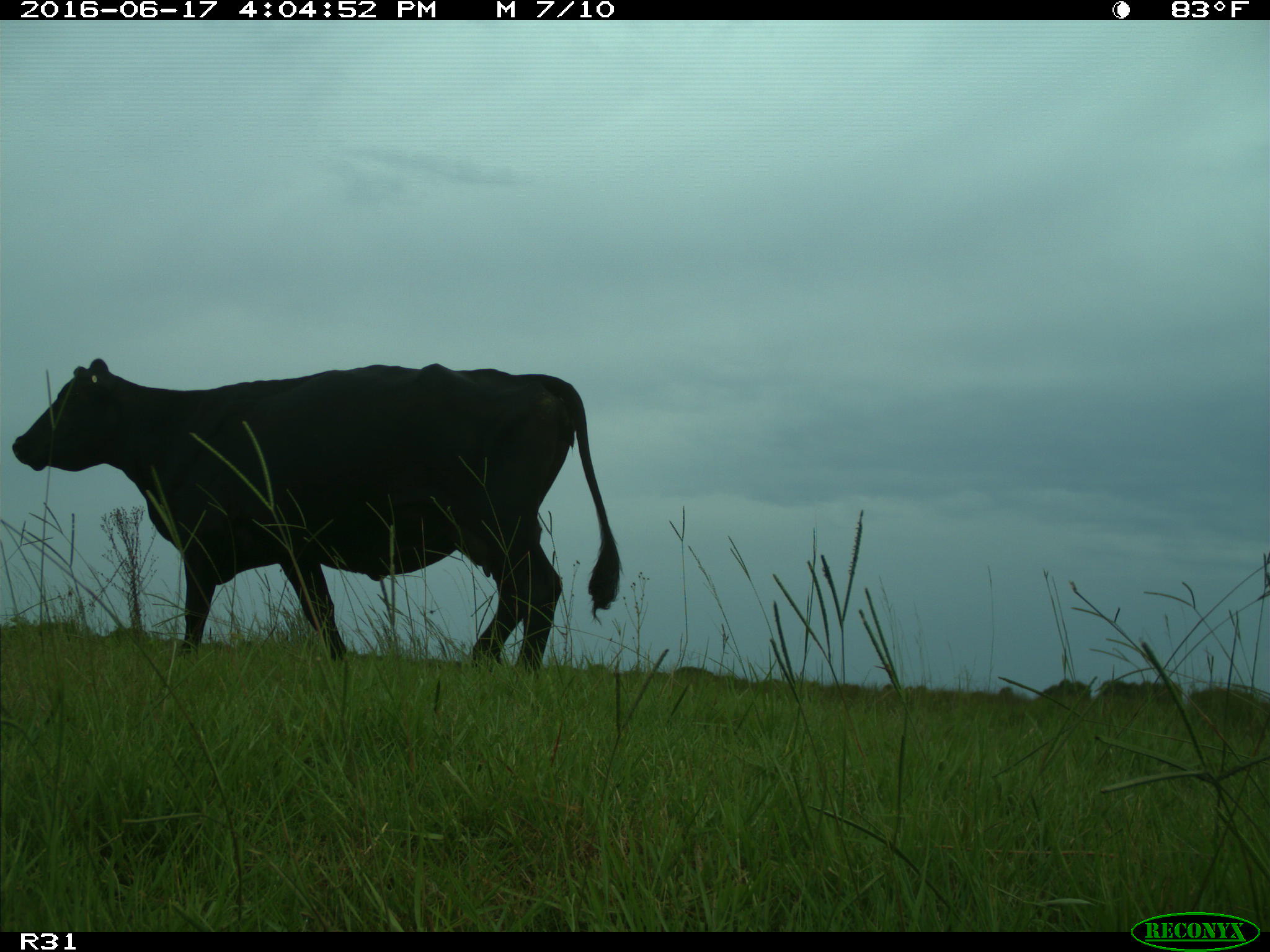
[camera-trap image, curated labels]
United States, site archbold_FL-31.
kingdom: Animalia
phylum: Chordata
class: Mammalia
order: Artiodactyla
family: Bovidae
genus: Bos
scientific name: Bos taurus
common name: domestic cow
Bos taurus (domestic cow).